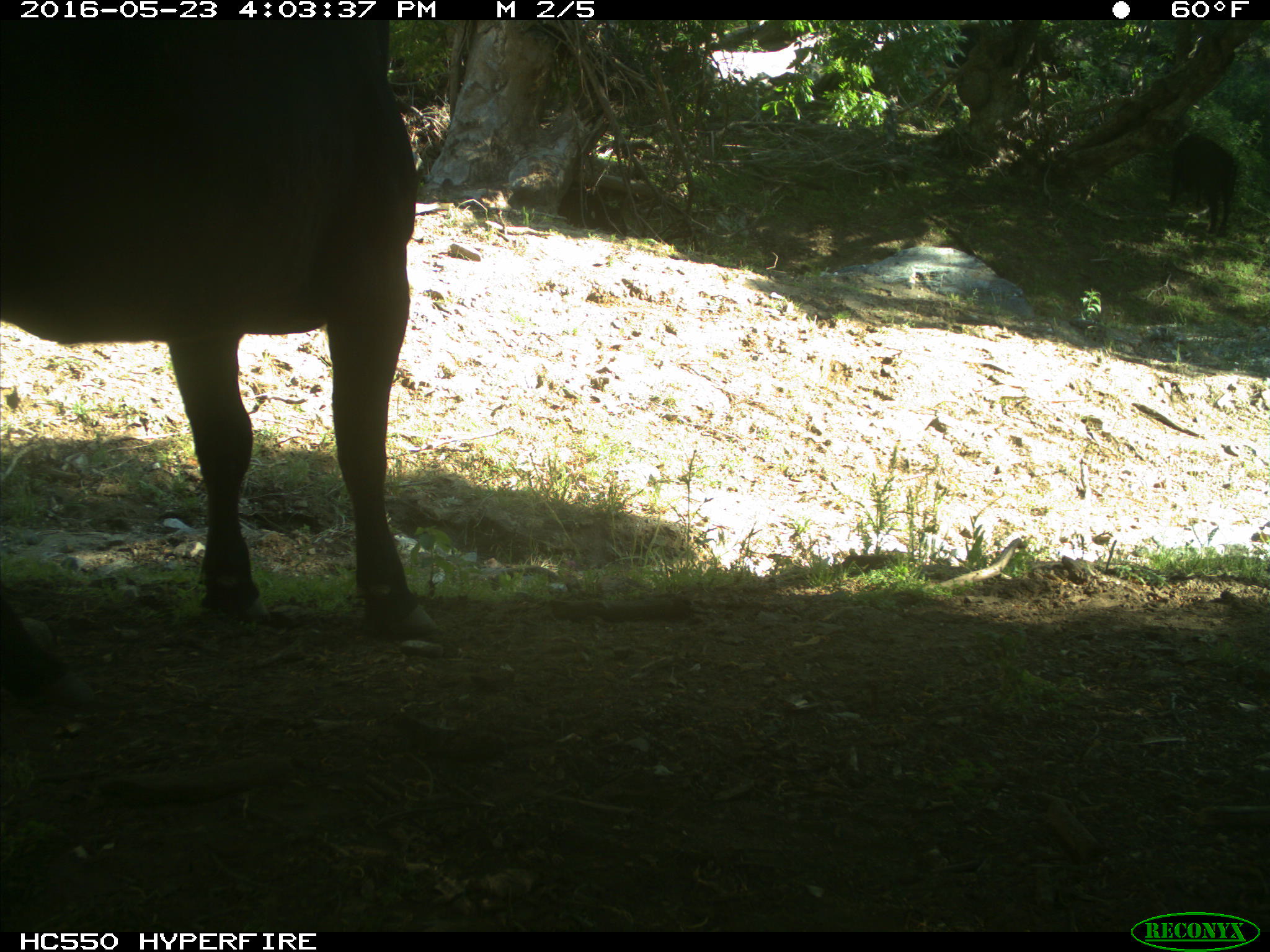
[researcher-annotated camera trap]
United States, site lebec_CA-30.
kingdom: Animalia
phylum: Chordata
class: Mammalia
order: Artiodactyla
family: Bovidae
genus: Bos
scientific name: Bos taurus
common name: domestic cow